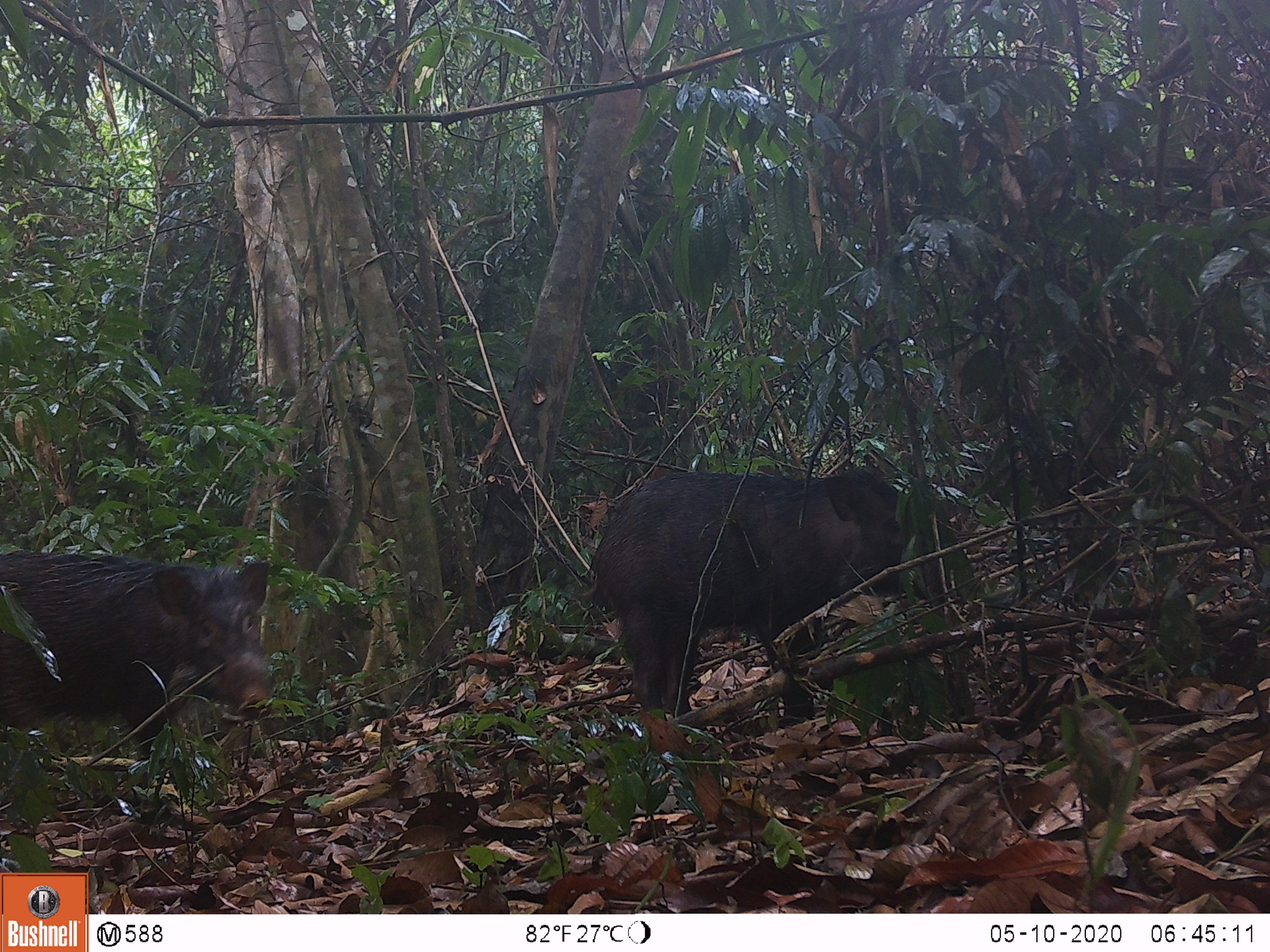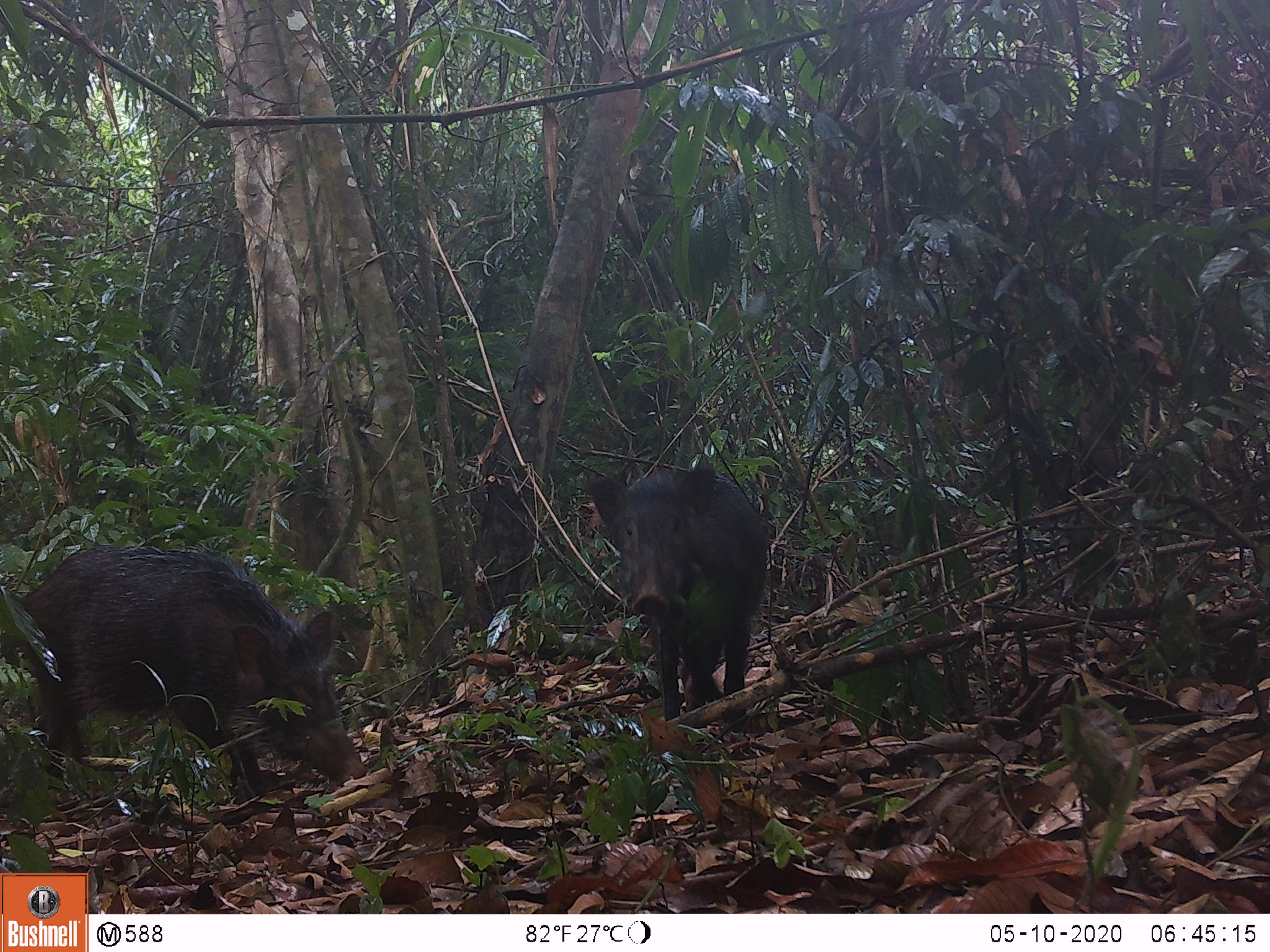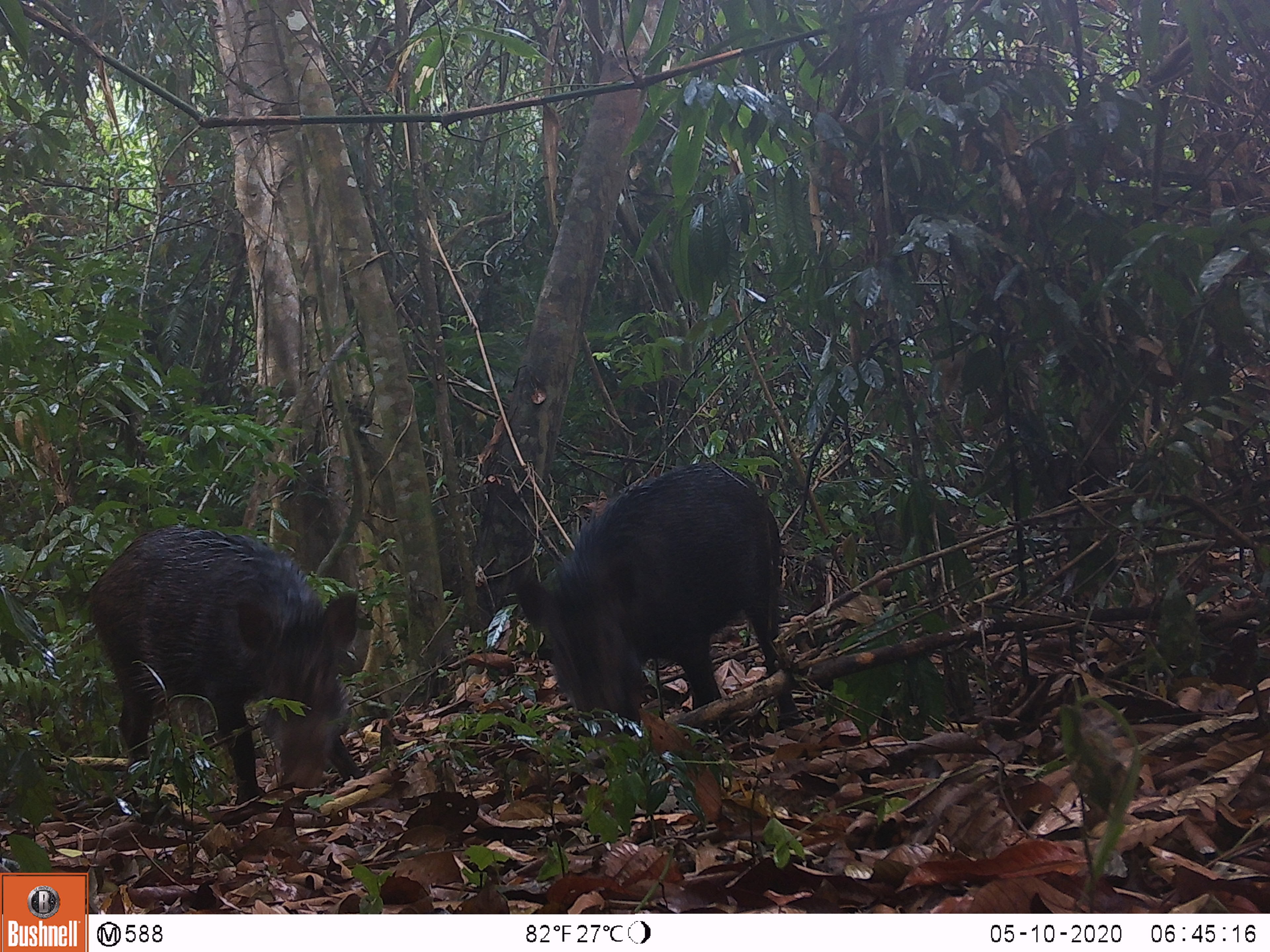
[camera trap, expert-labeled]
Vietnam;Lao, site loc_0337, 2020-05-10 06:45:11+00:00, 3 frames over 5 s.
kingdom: Animalia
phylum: Chordata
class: Mammalia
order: Artiodactyla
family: Suidae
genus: Sus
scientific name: Sus scrofa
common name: eurasian wild pig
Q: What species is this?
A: Eurasian wild pig (Sus scrofa).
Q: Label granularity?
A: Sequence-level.